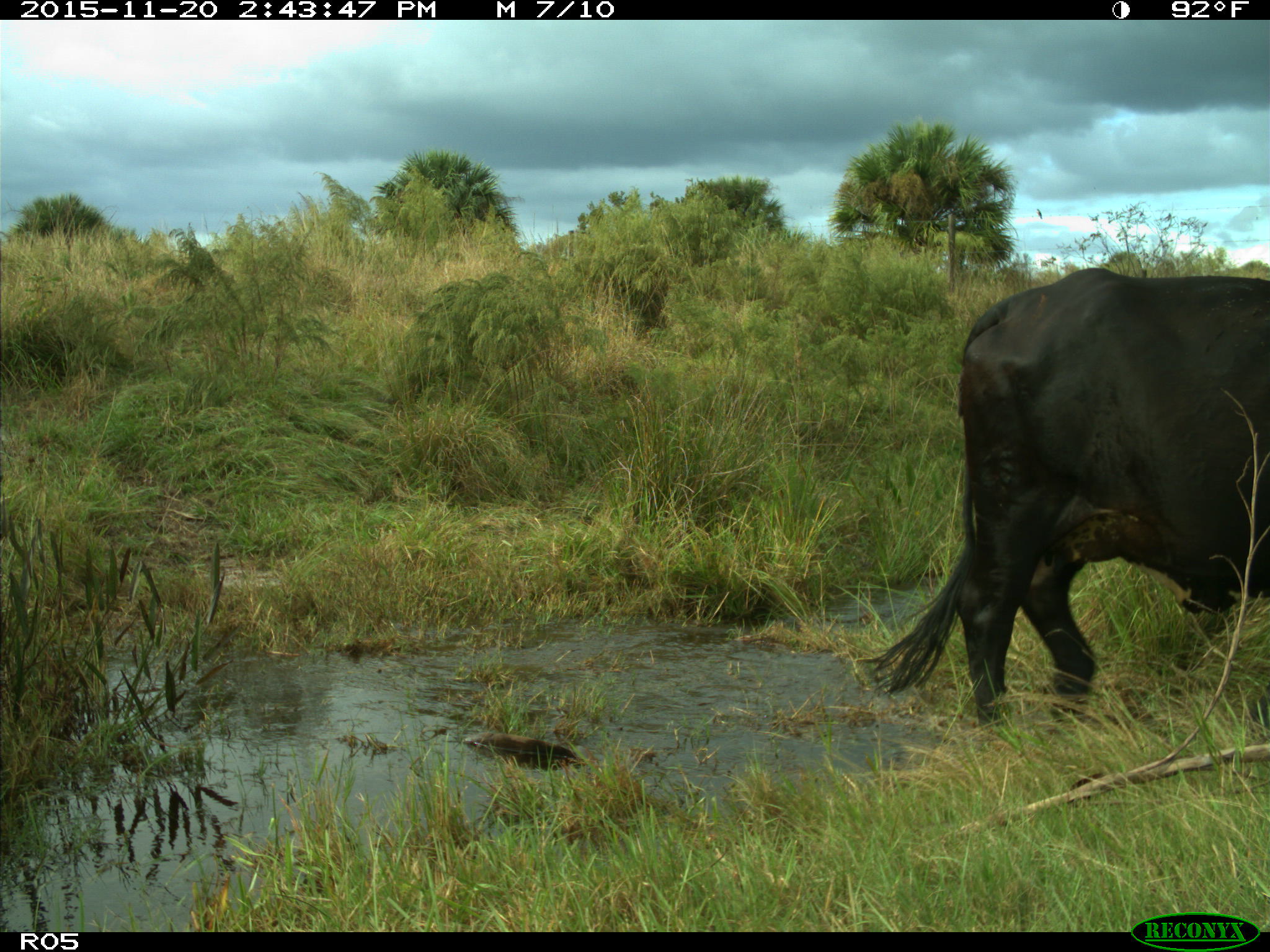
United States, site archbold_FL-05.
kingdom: Animalia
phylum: Chordata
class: Mammalia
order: Artiodactyla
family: Bovidae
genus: Bos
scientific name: Bos taurus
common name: domestic cow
Bos taurus (domestic cow).